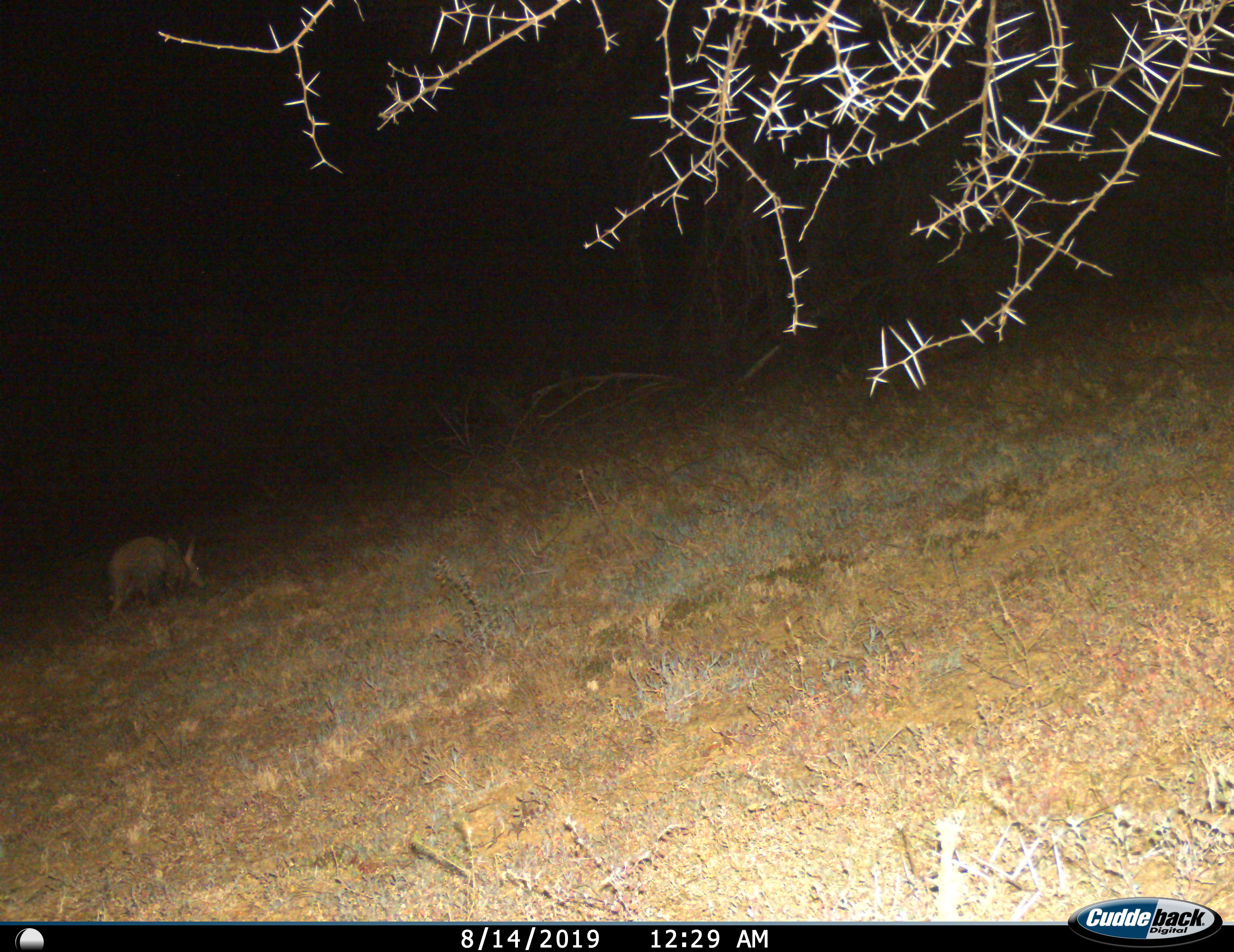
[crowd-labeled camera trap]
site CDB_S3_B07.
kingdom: Animalia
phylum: Chordata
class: Mammalia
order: Tubulidentata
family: Orycteropodidae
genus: Orycteropus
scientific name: Orycteropus afer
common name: aardvark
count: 1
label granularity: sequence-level